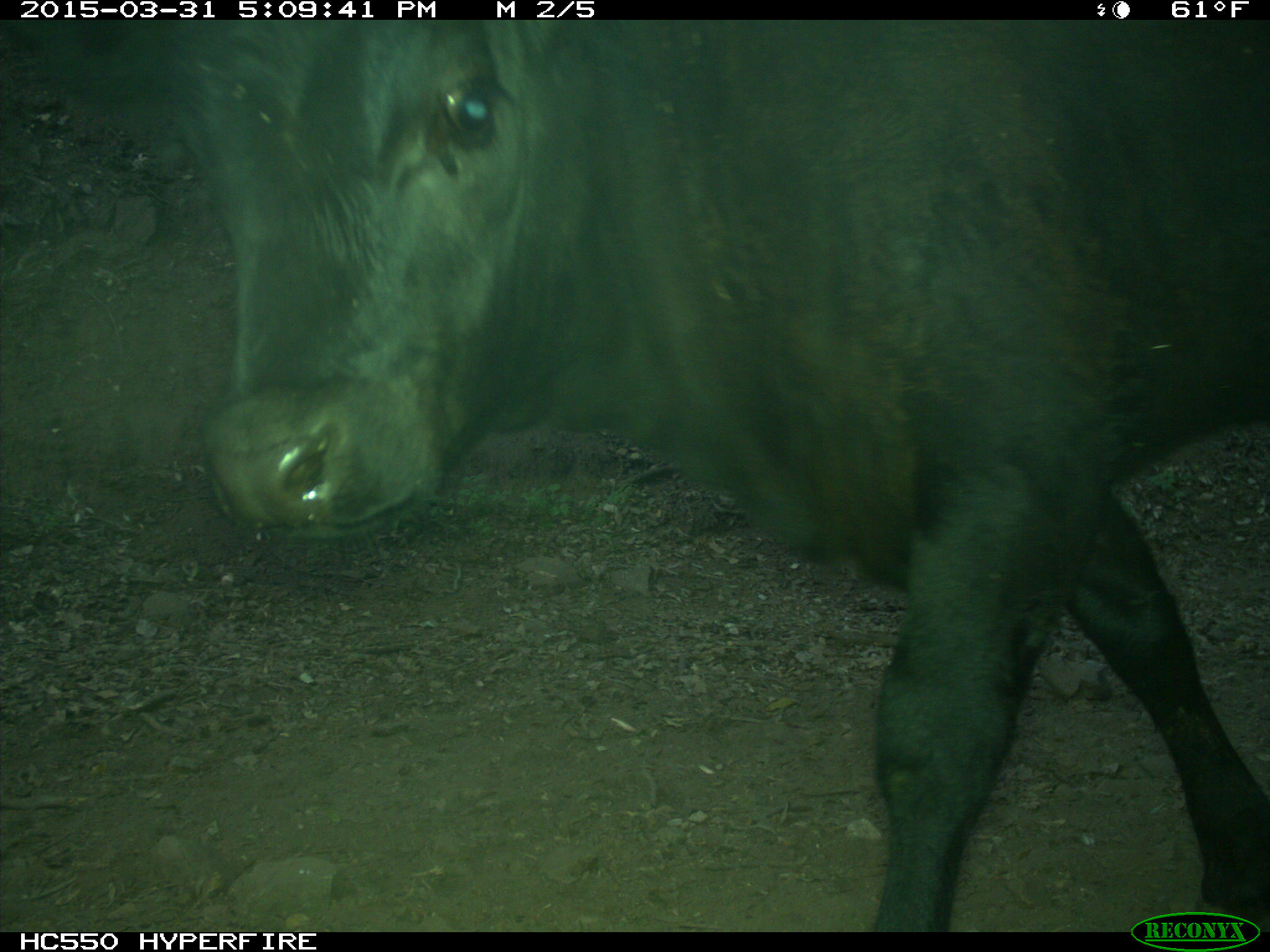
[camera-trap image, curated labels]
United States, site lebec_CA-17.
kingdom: Animalia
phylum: Chordata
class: Mammalia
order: Artiodactyla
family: Bovidae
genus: Bos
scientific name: Bos taurus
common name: domestic cow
Bos taurus (domestic cow).